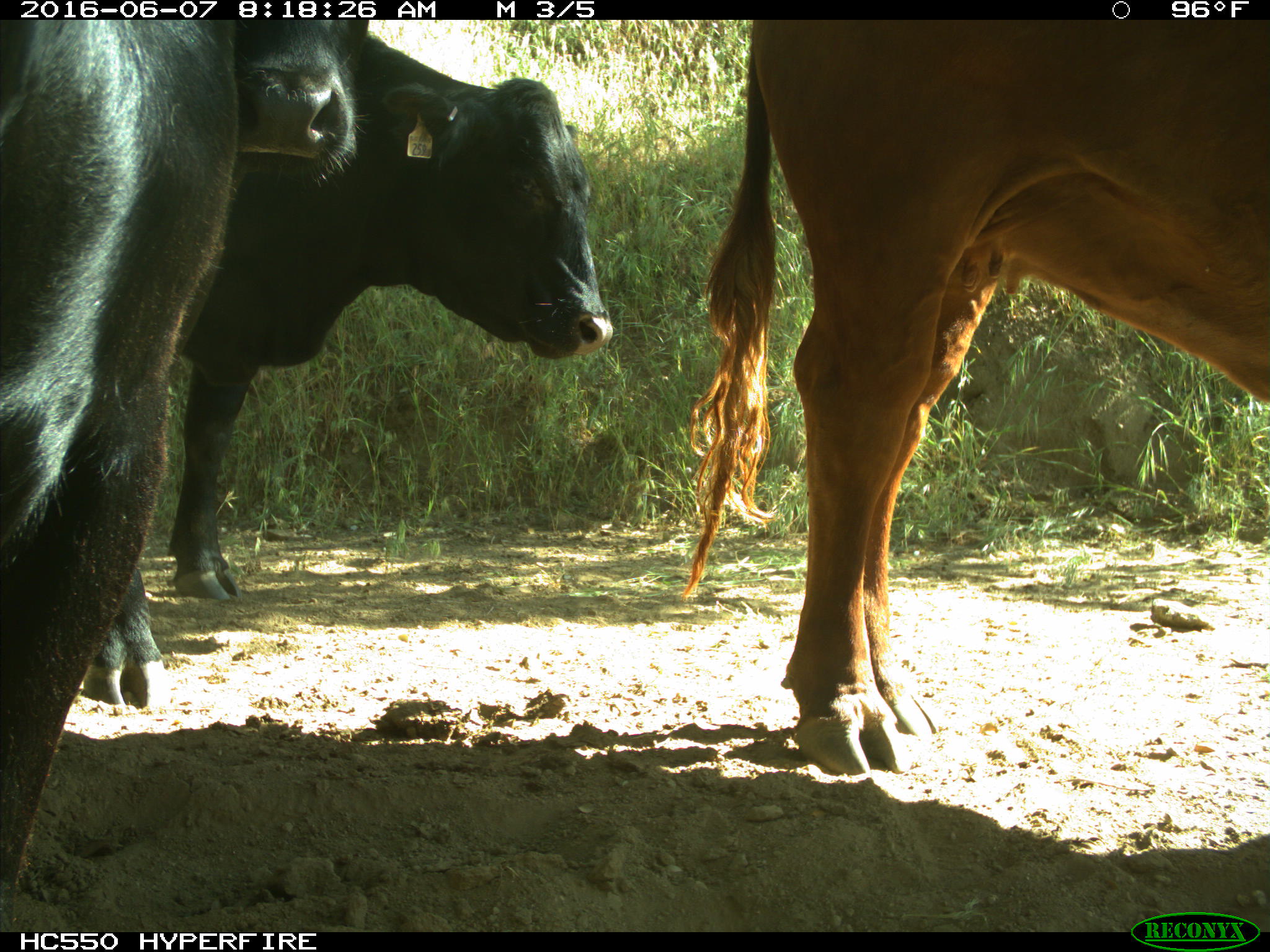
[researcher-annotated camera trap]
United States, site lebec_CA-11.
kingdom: Animalia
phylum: Chordata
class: Mammalia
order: Artiodactyla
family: Bovidae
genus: Bos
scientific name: Bos taurus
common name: domestic cow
Bos taurus (domestic cow).